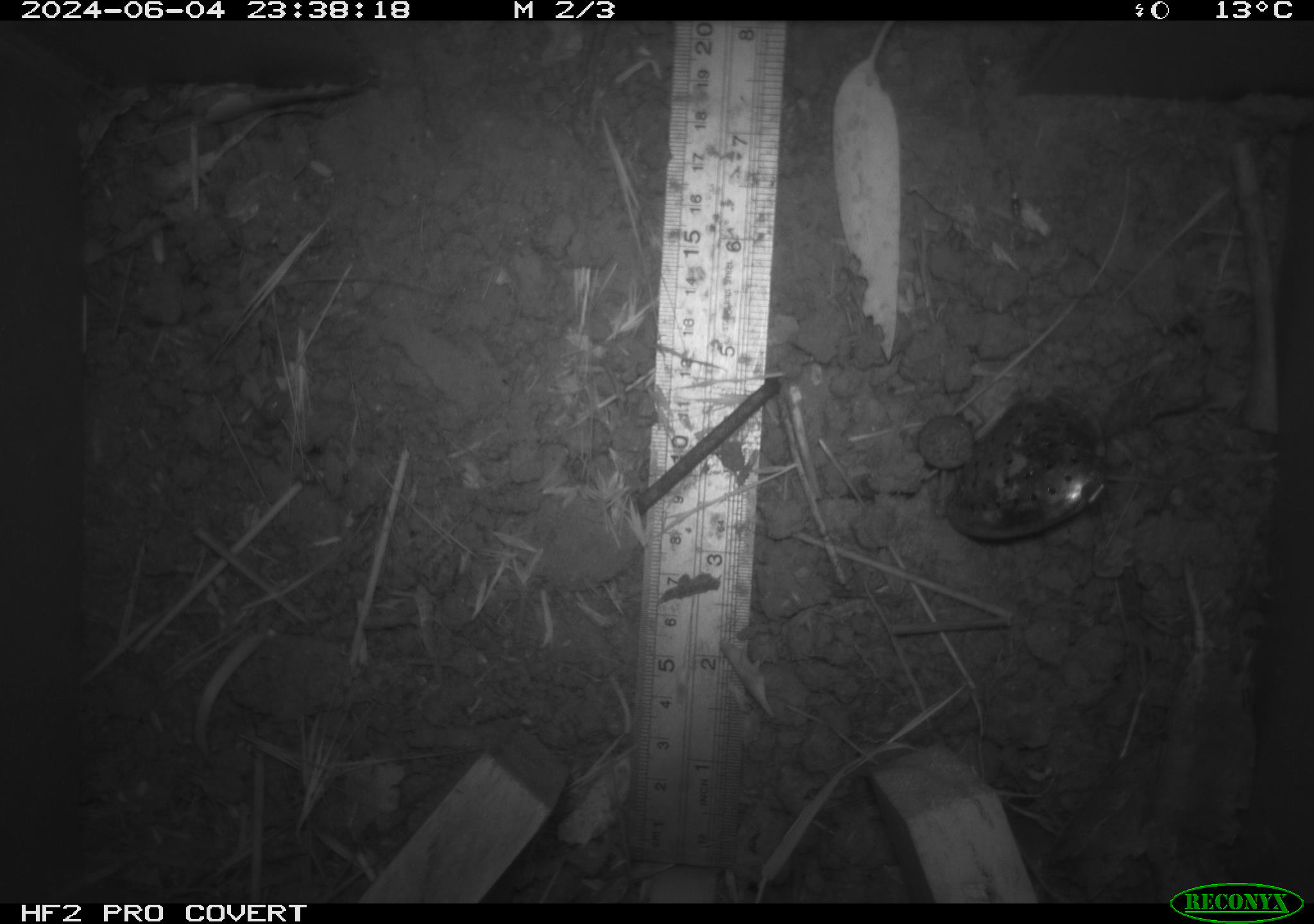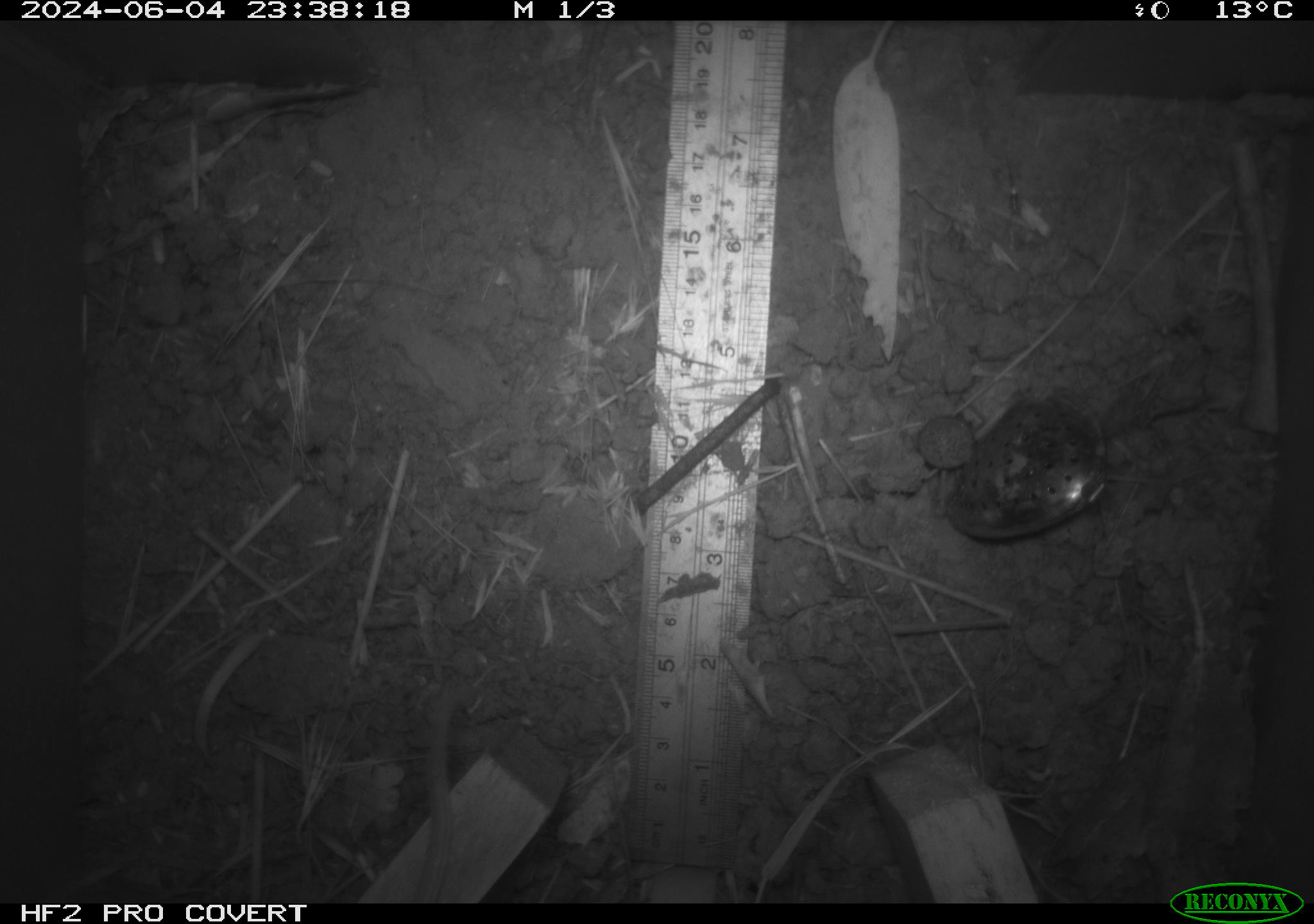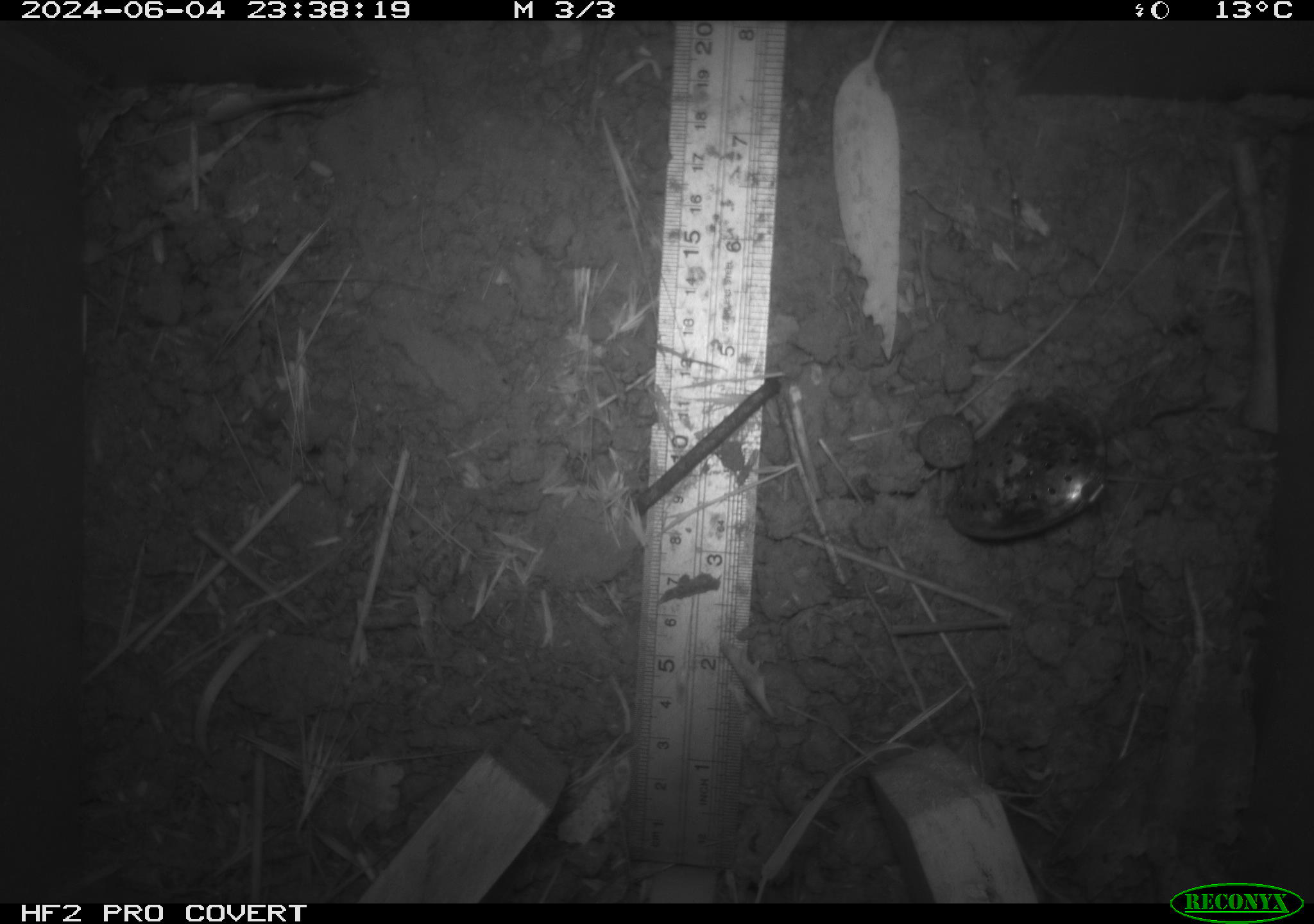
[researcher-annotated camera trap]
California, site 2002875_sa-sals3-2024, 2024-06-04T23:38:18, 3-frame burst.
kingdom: Animalia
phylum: Chordata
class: Mammalia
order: Rodentia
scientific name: Rodentia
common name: rodent